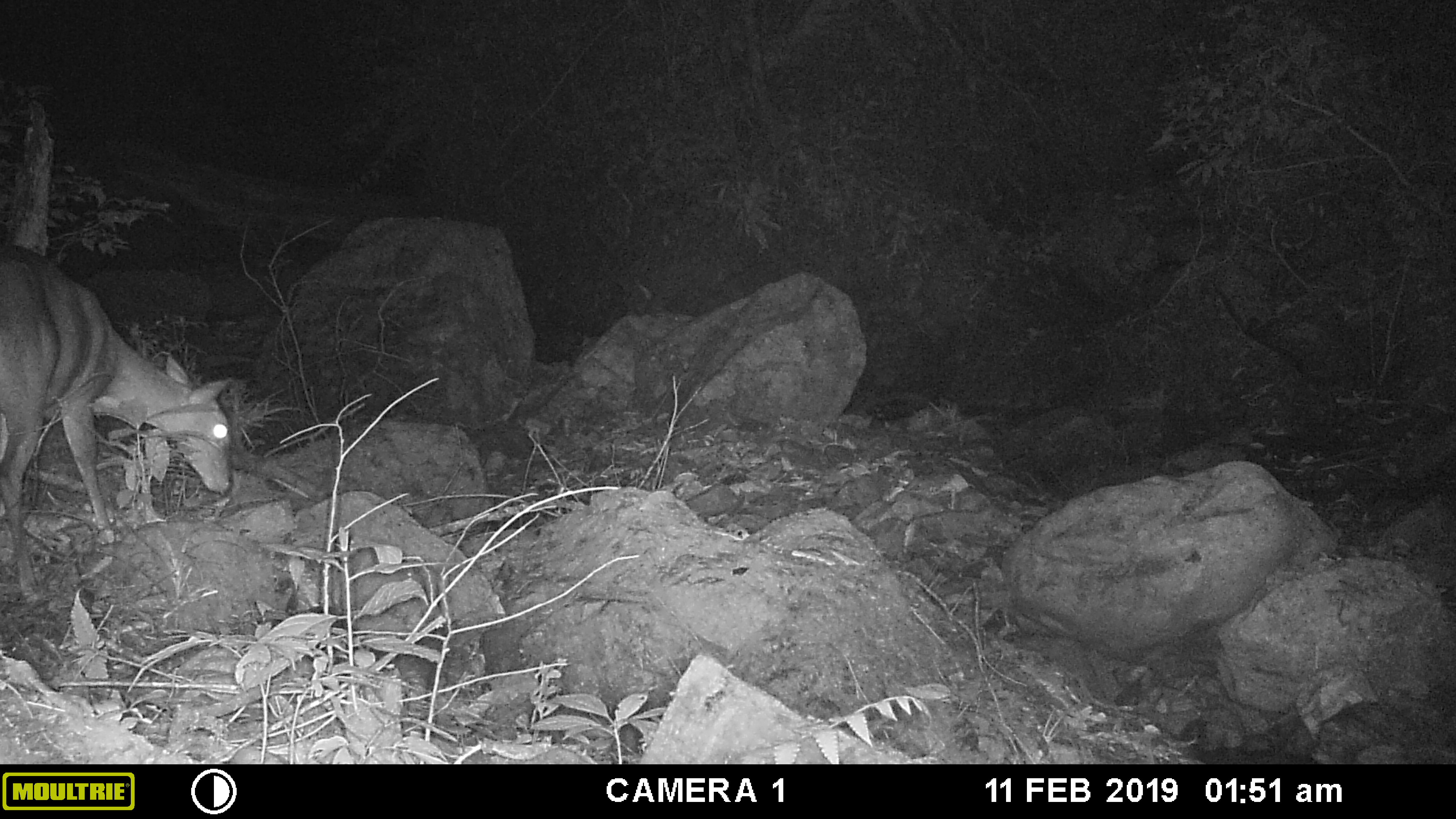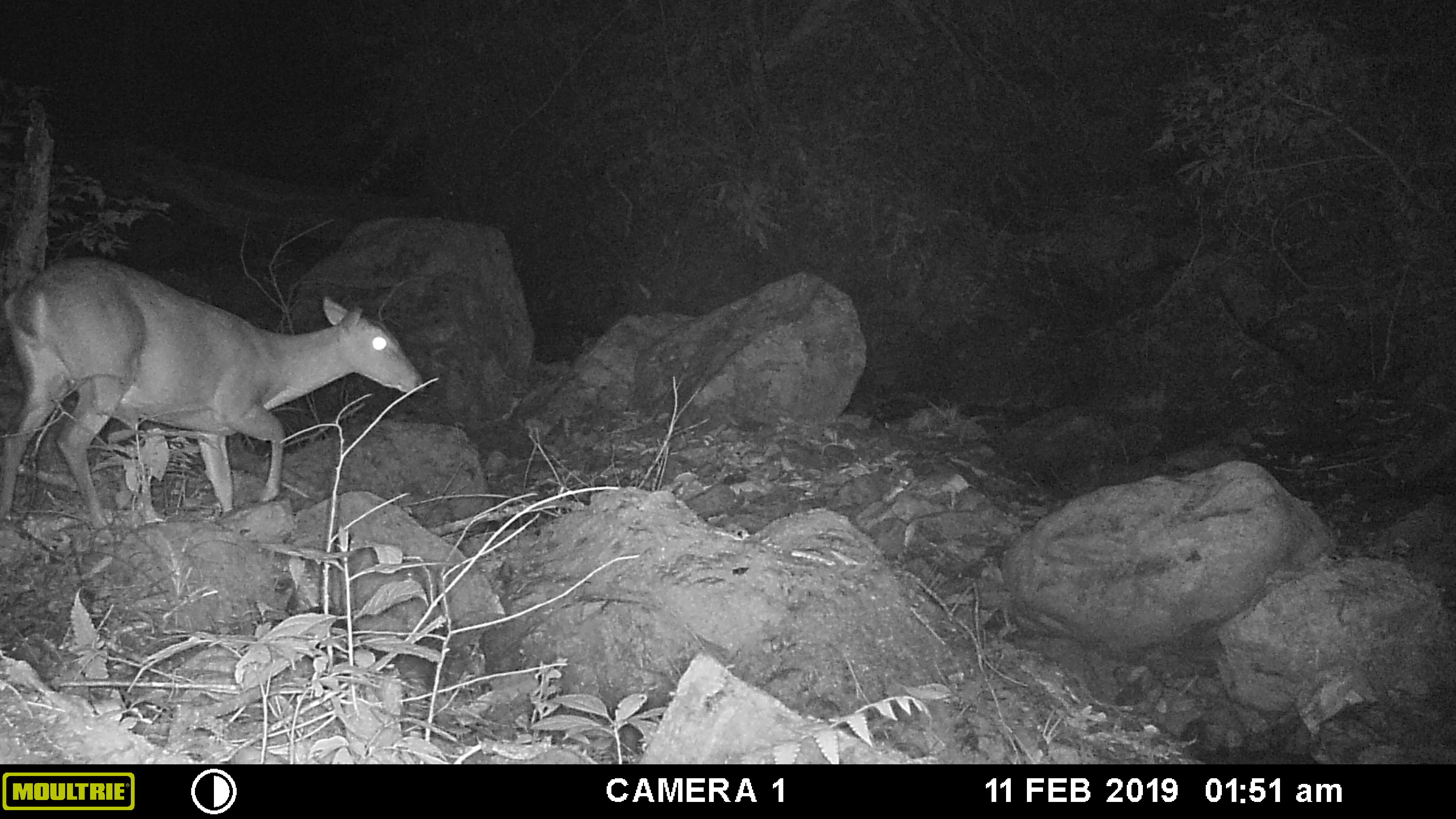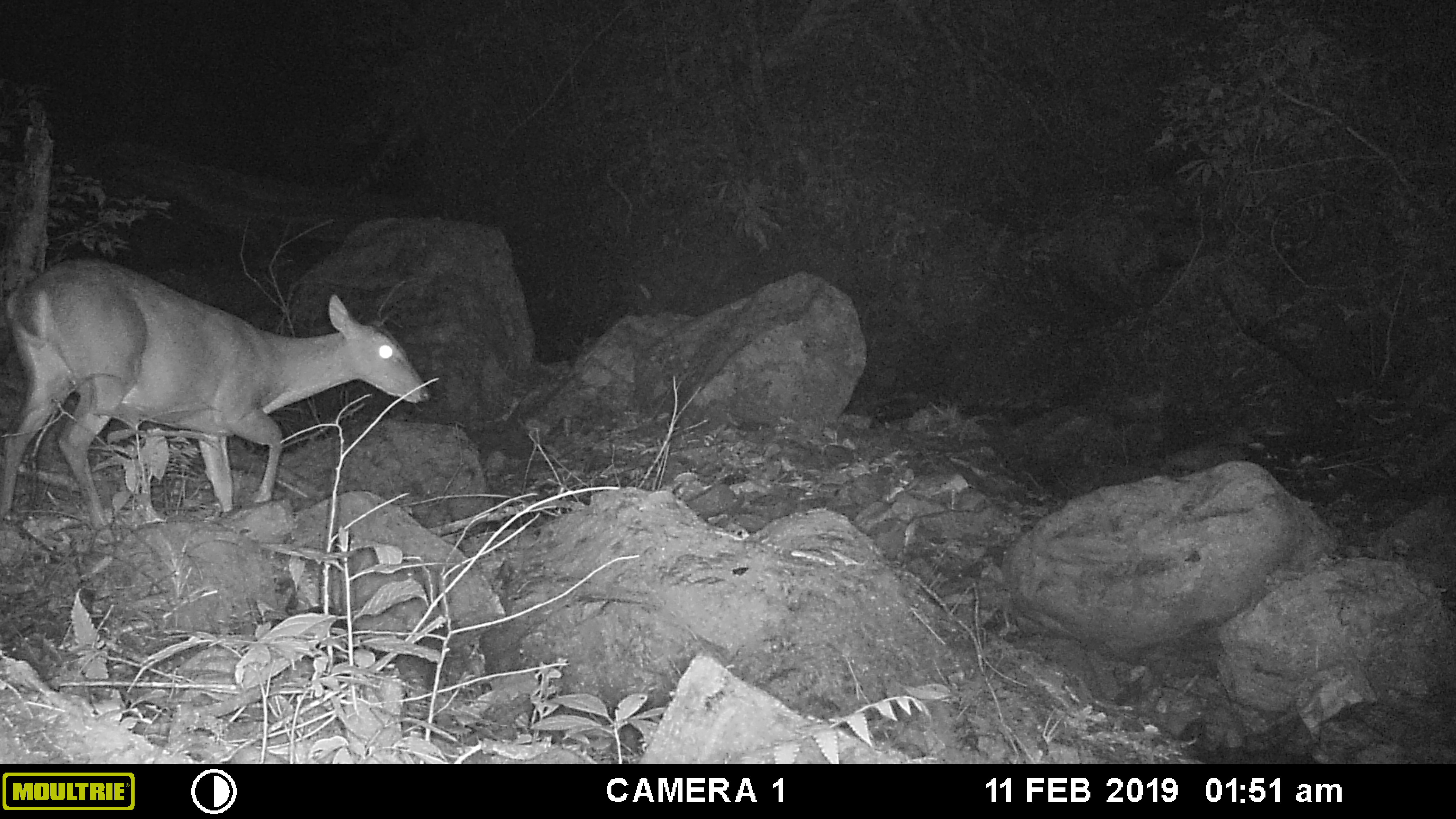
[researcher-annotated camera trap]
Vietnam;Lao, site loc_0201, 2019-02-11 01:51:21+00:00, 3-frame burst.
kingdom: Animalia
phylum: Chordata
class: Mammalia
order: Artiodactyla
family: Cervidae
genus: Muntiacus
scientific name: Muntiacus vuquangensis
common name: large-antlered muntjac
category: large antlered muntjac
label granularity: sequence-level